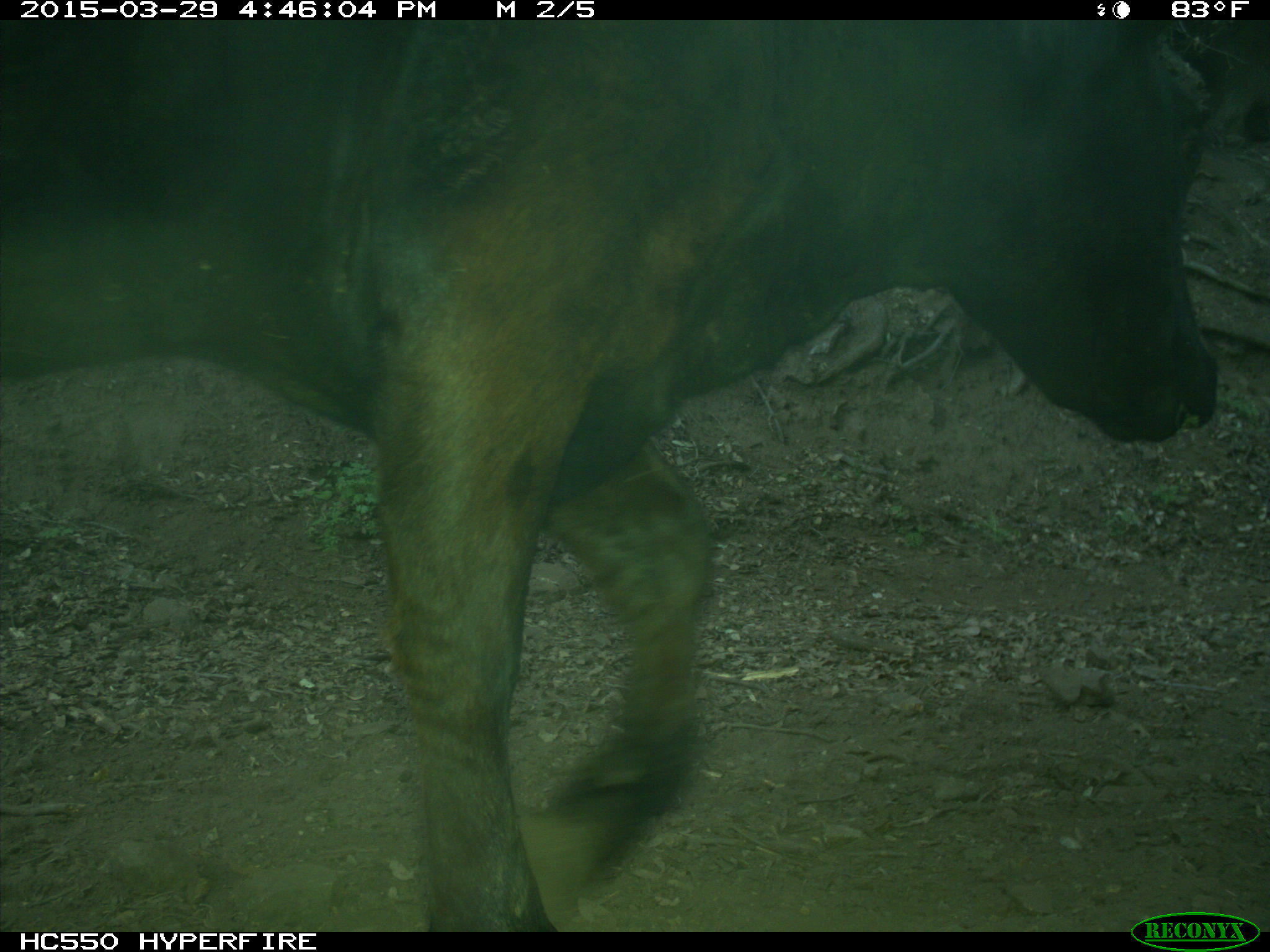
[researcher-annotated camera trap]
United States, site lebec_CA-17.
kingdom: Animalia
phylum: Chordata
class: Mammalia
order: Artiodactyla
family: Bovidae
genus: Bos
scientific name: Bos taurus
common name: domestic cow